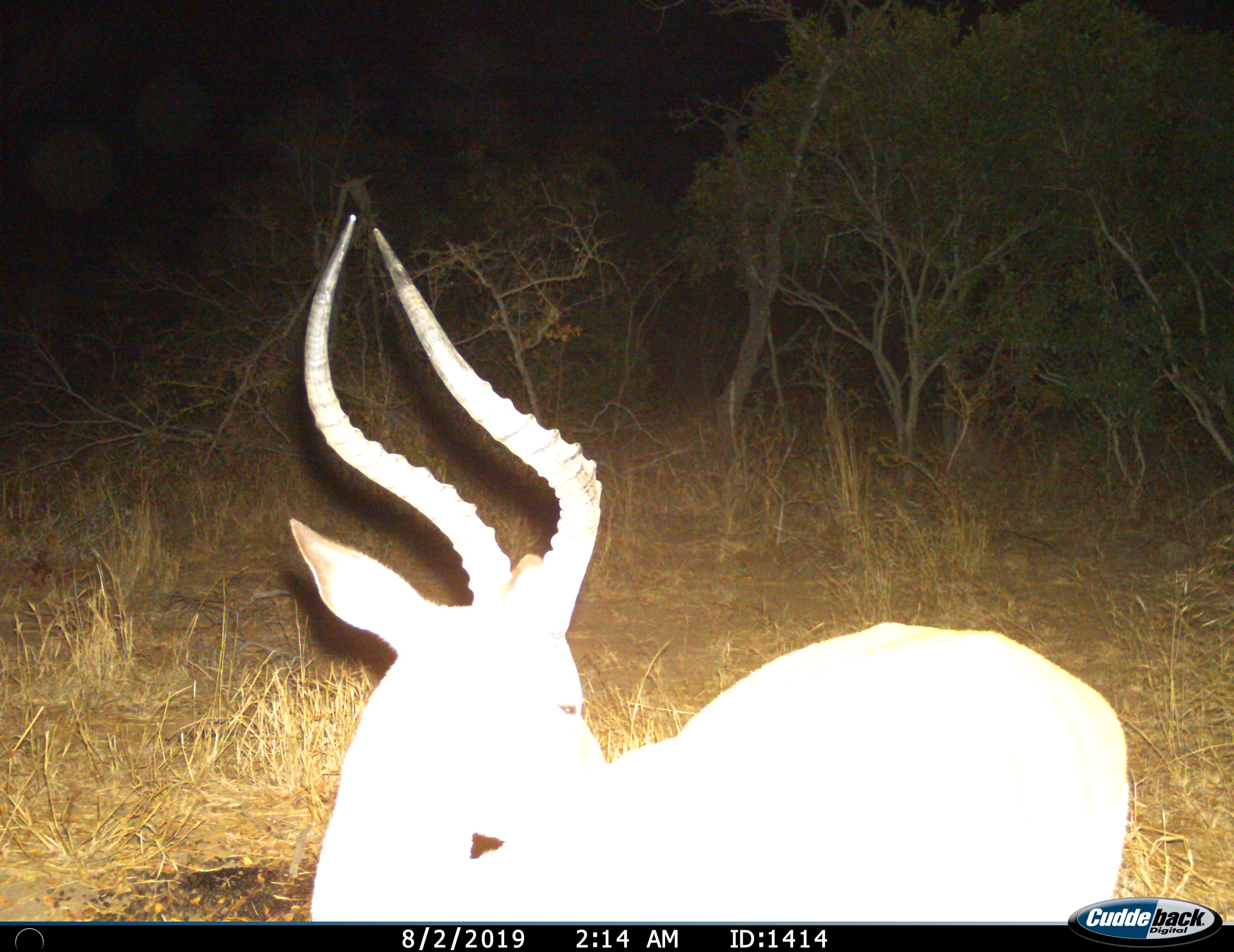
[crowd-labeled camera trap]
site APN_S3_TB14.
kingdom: Animalia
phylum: Chordata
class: Mammalia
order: Artiodactyla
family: Bovidae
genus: Aepyceros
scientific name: Aepyceros melampus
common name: impala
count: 1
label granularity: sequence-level